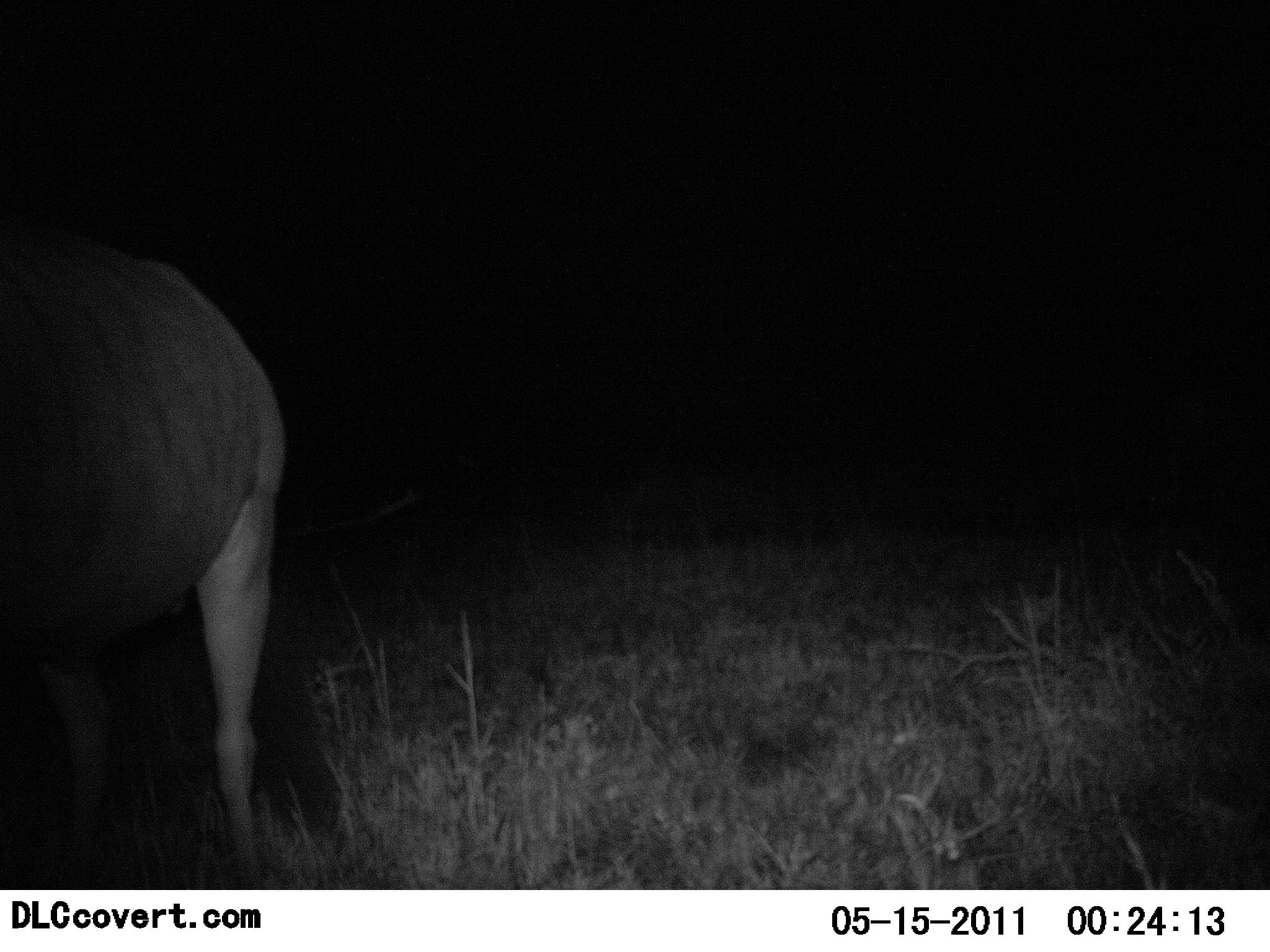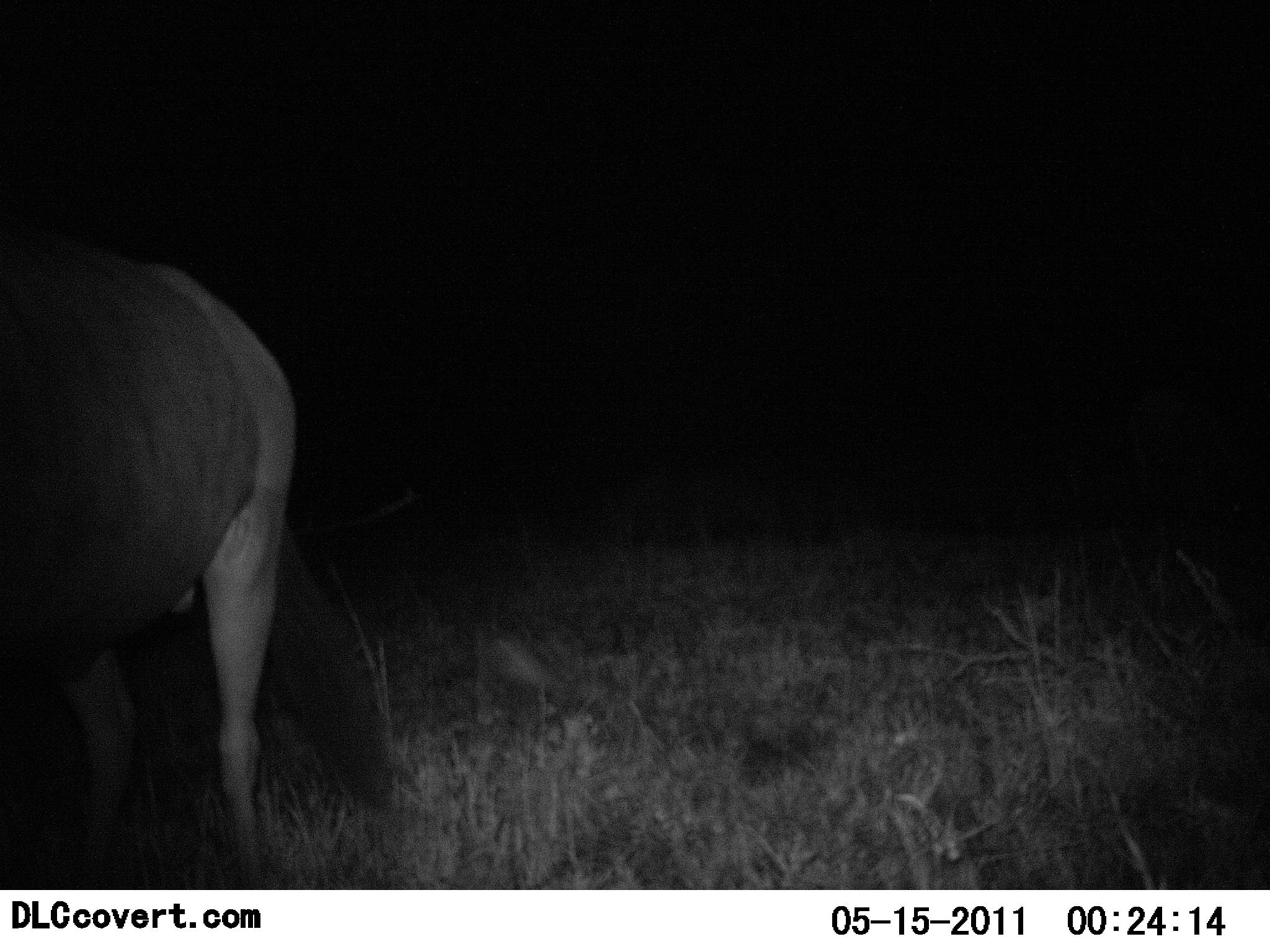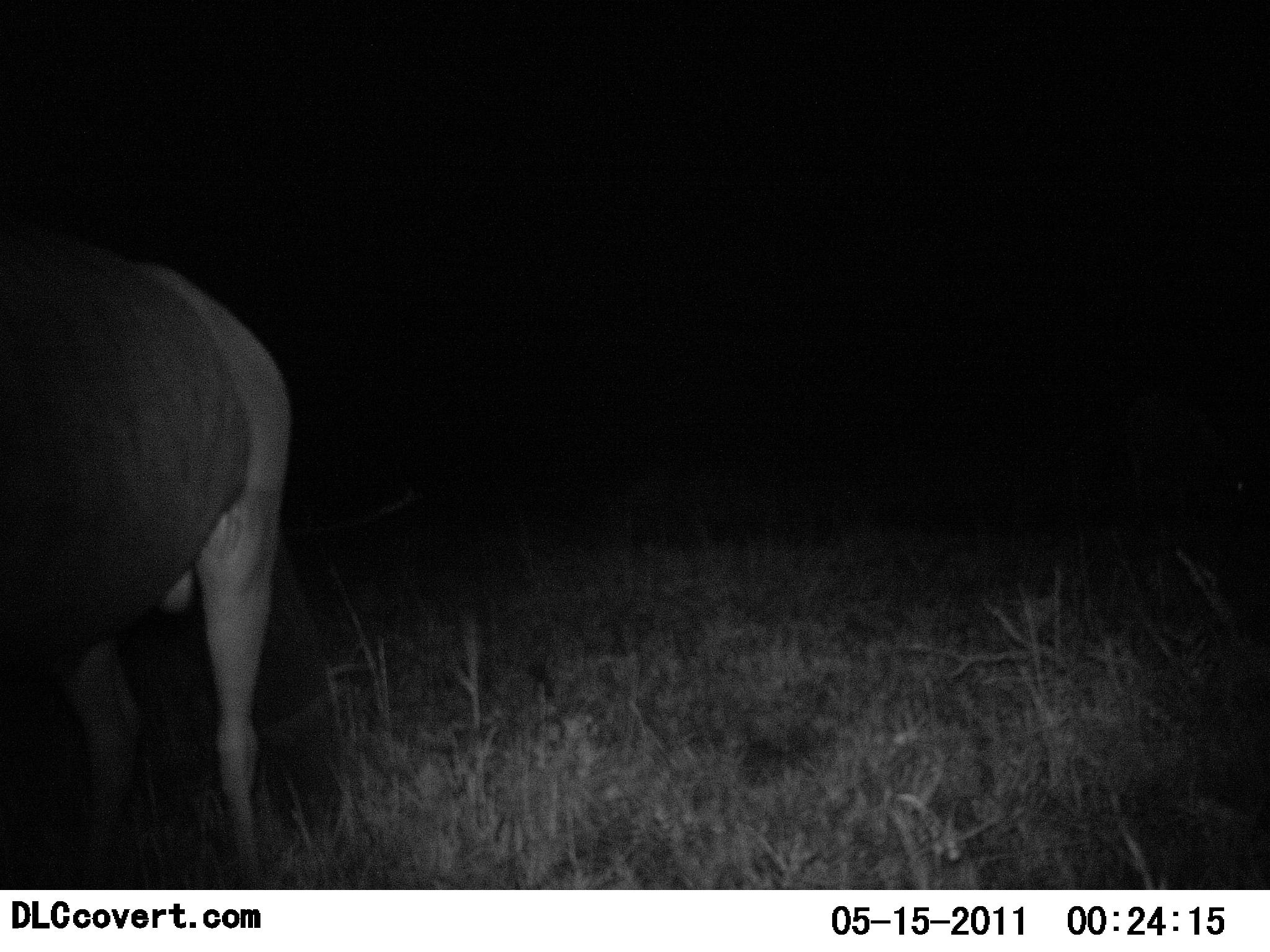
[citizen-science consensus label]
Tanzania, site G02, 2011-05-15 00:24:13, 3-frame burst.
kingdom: Animalia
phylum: Chordata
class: Mammalia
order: Artiodactyla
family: Bovidae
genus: Connochaetes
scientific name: Connochaetes taurinus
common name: blue wildebeest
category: wildebeest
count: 1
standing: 89%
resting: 0%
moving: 0%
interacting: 11%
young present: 0%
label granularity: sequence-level